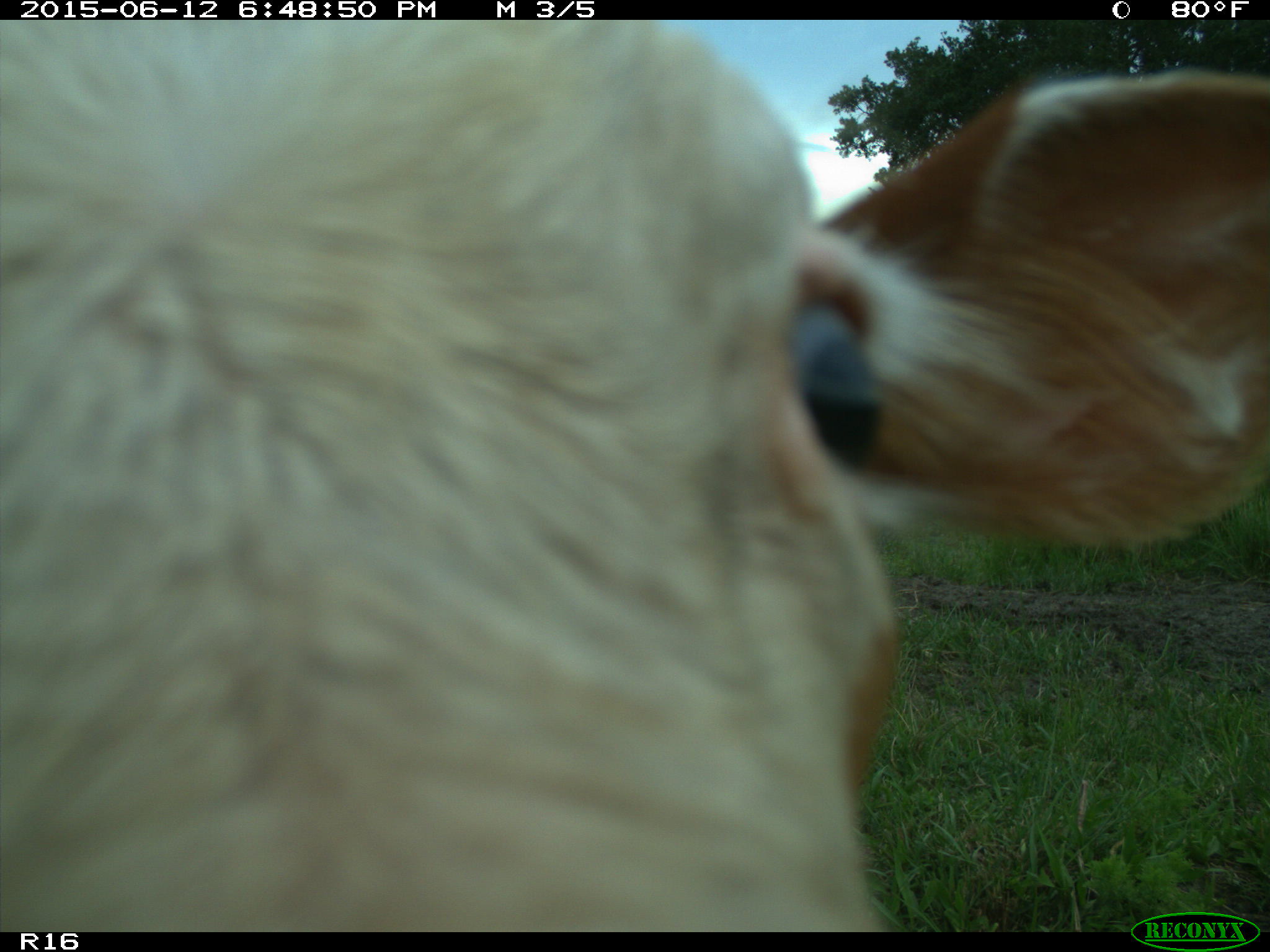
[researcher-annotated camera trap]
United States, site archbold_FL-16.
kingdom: Animalia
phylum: Chordata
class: Mammalia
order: Artiodactyla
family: Bovidae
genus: Bos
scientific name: Bos taurus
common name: domestic cow